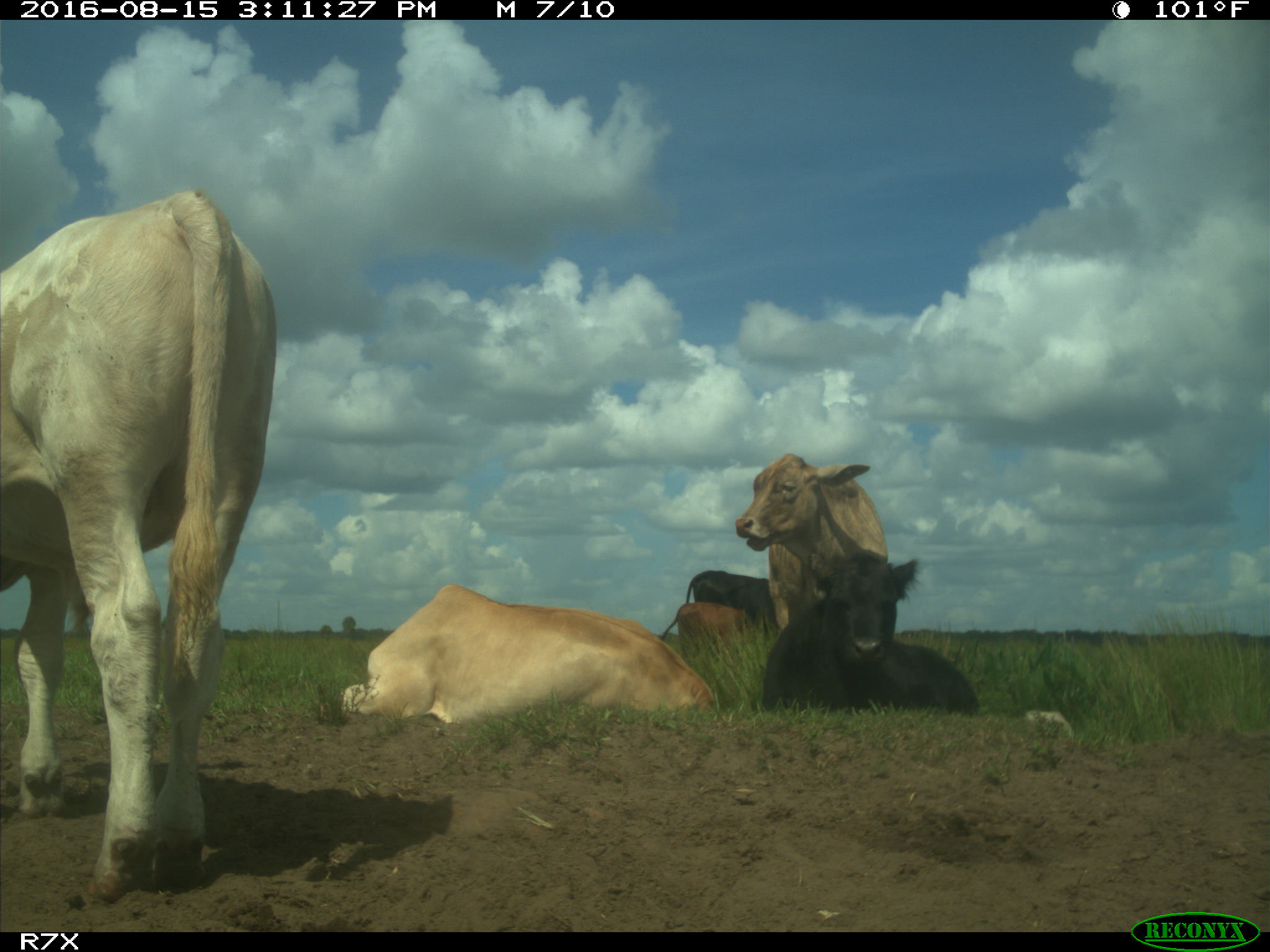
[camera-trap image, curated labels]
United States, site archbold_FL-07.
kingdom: Animalia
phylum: Chordata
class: Mammalia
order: Artiodactyla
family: Bovidae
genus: Bos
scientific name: Bos taurus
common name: domestic cow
Bos taurus (domestic cow).